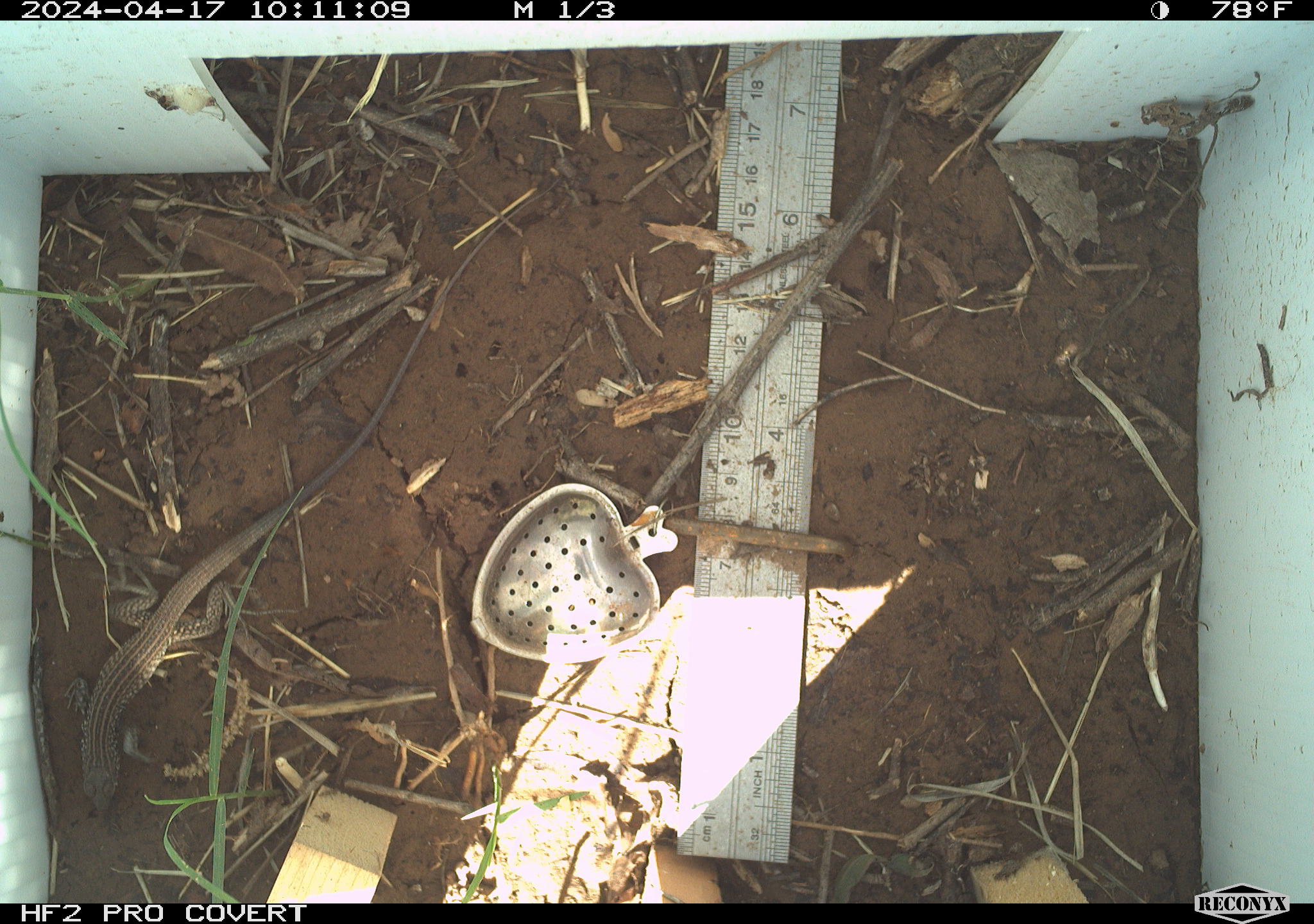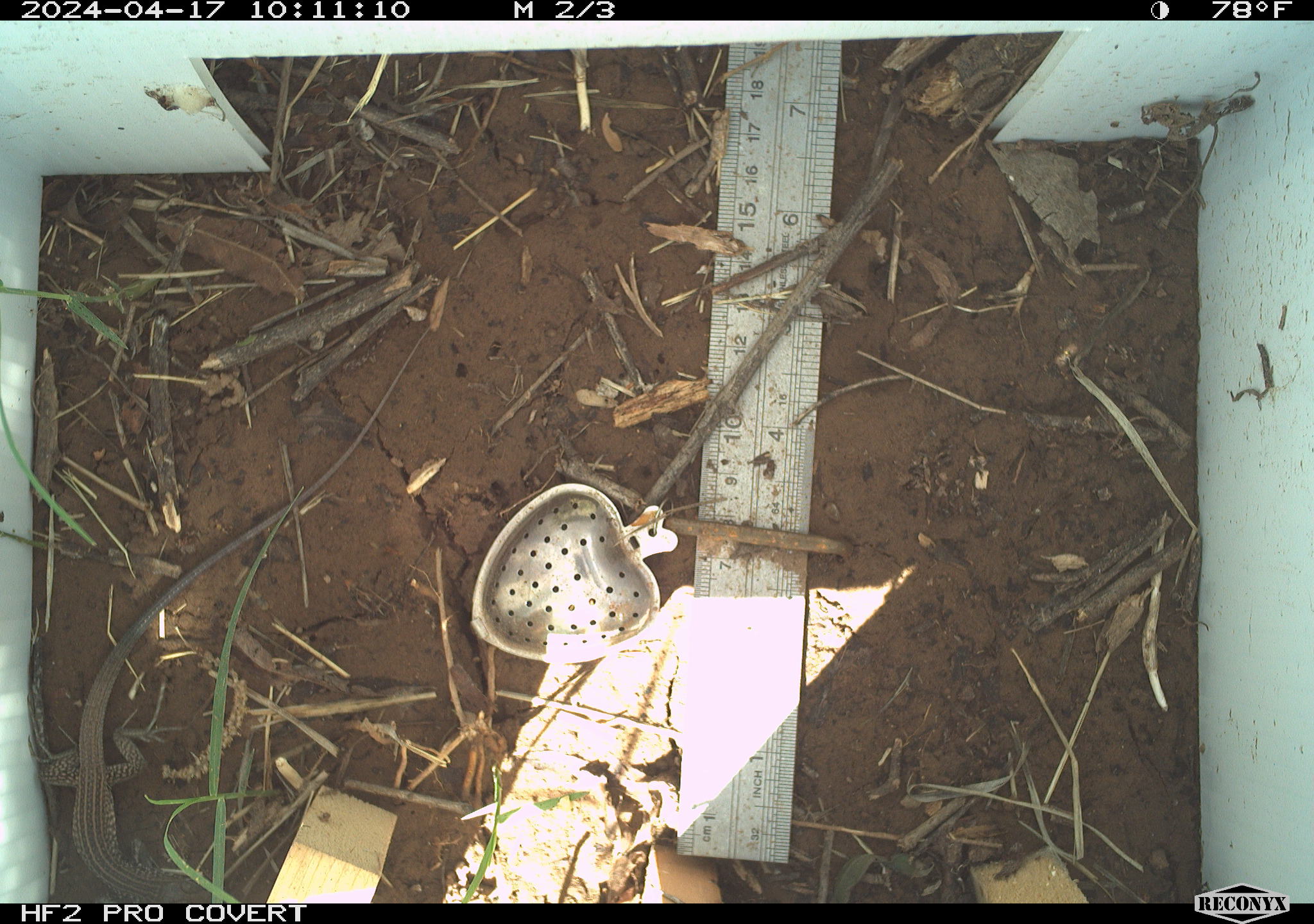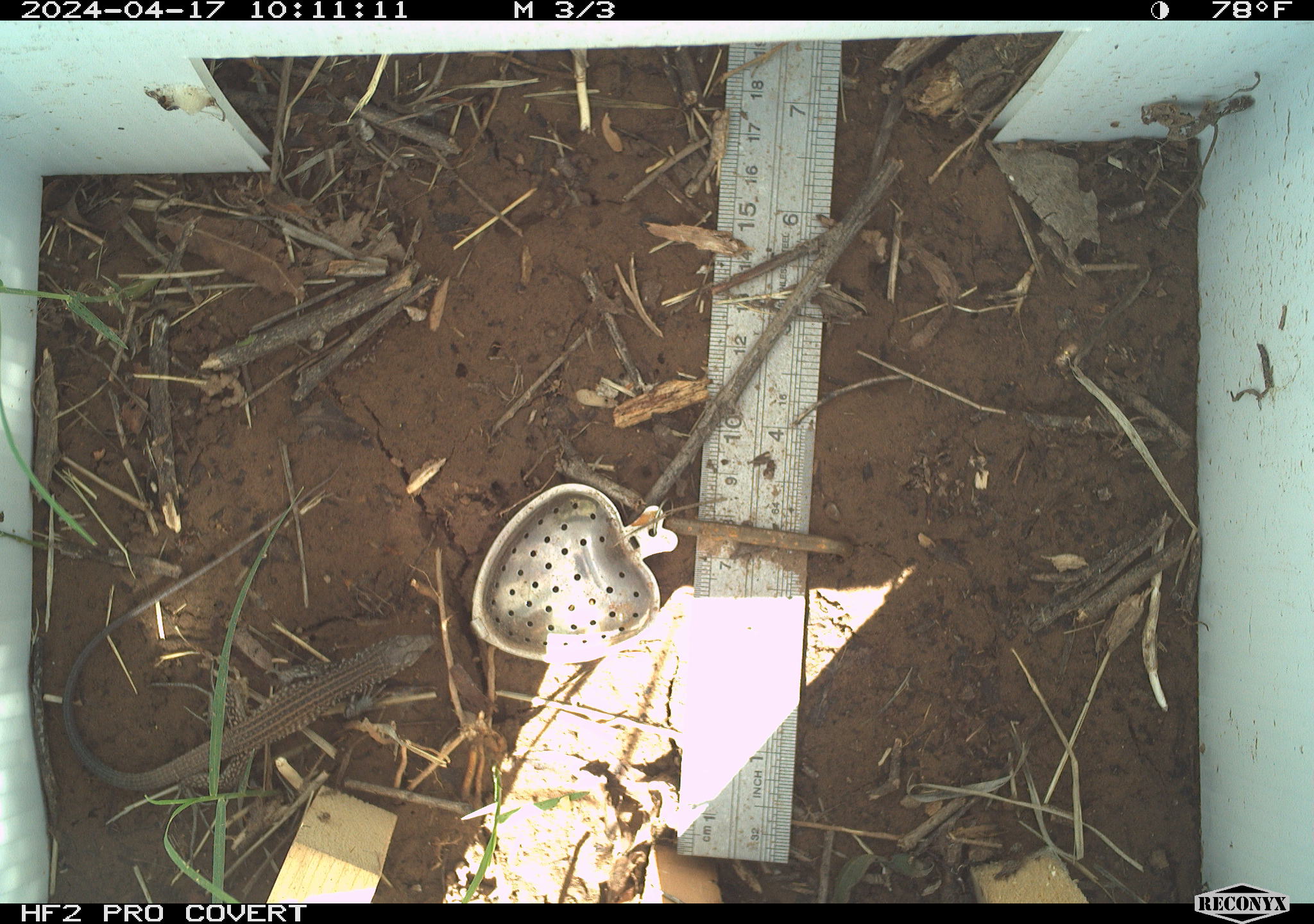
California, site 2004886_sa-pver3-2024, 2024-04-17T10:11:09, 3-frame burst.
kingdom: Animalia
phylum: Chordata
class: Reptilia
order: Squamata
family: Teiidae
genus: Aspidoscelis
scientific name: Aspidoscelis tigris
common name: western whiptail